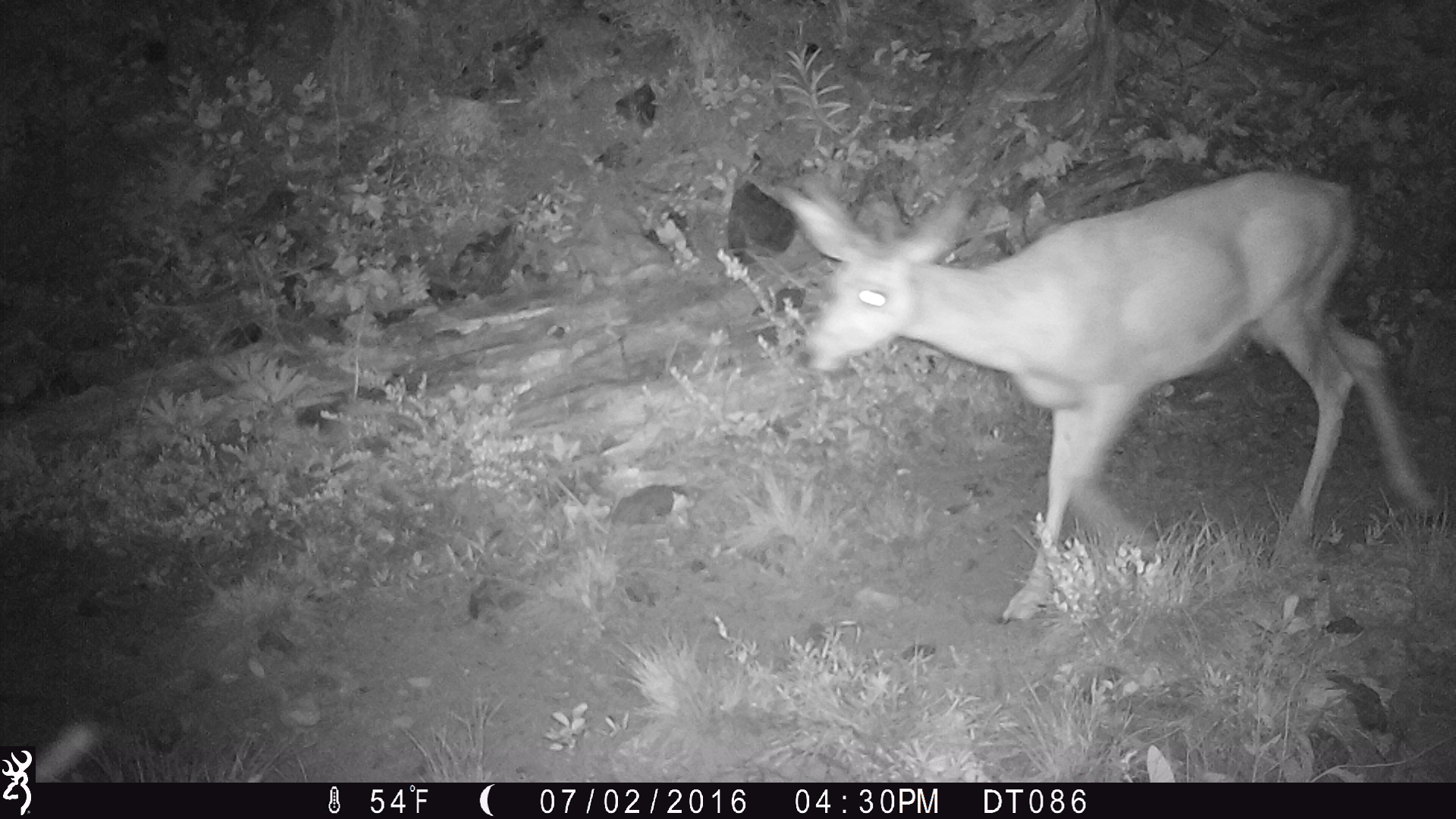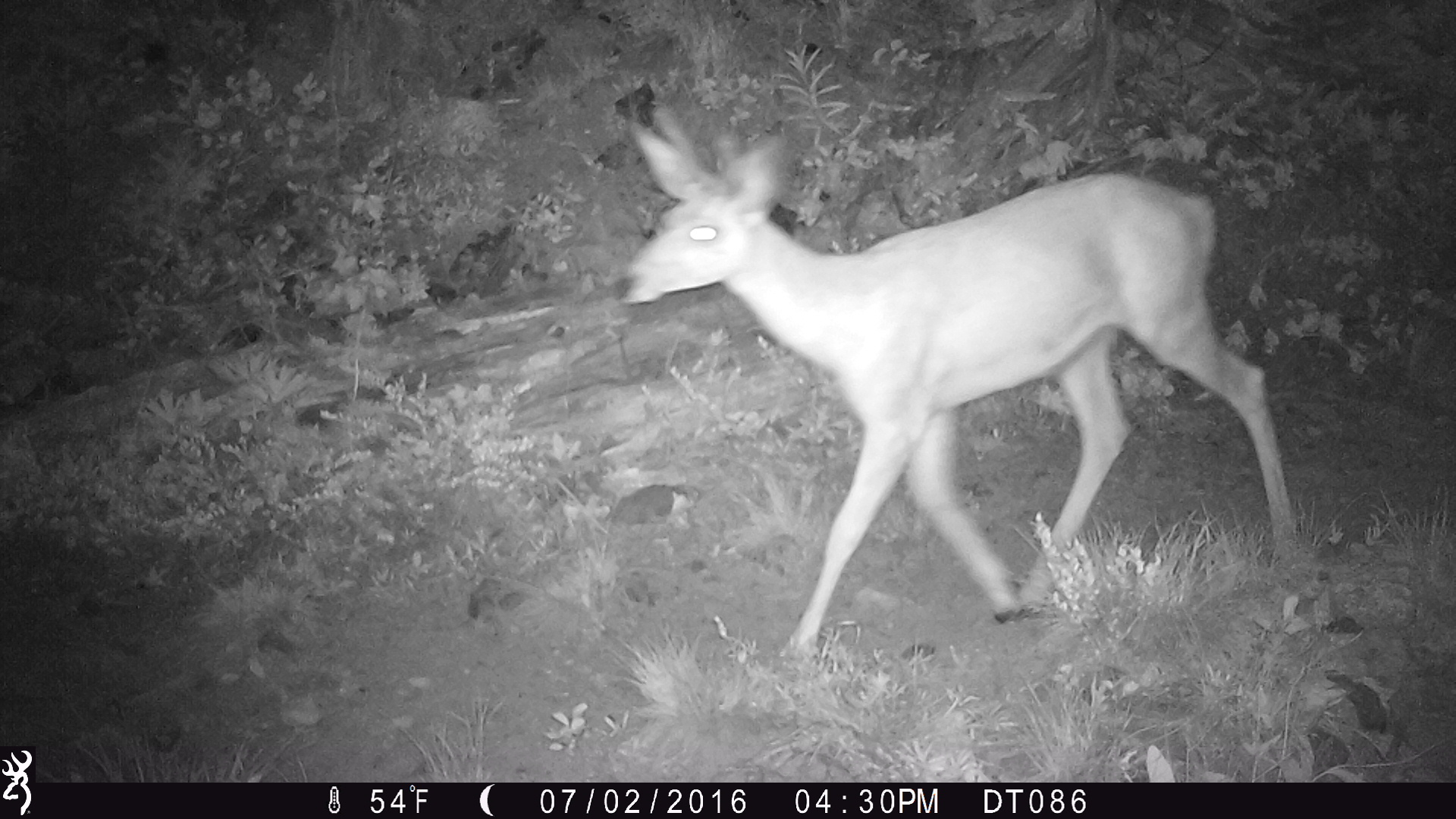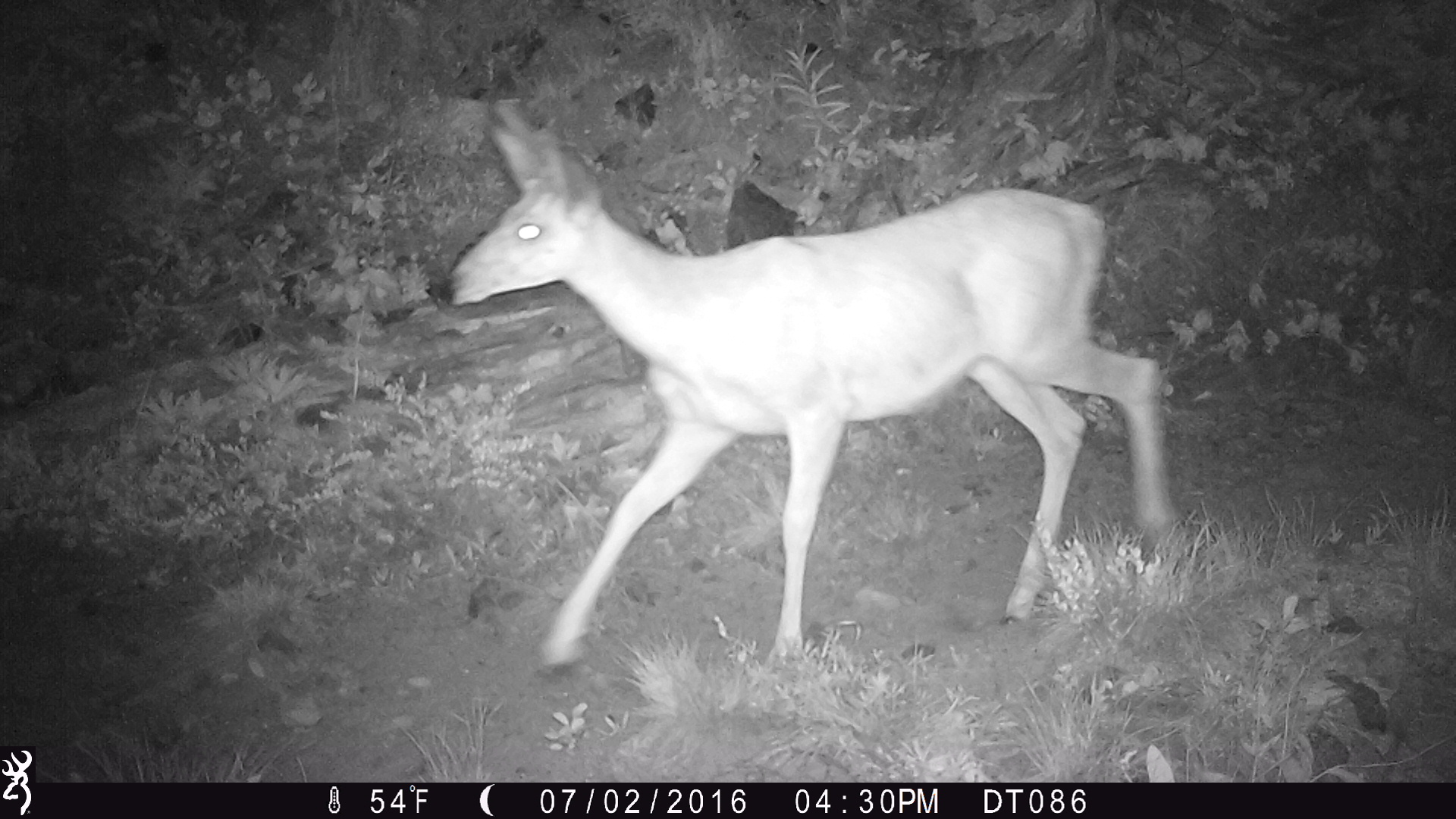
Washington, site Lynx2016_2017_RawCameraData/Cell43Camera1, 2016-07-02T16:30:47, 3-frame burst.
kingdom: Animalia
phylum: Chordata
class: Mammalia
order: Artiodactyla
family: Cervidae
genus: Odocoileus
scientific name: Odocoileus hemionus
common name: mule deer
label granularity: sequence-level